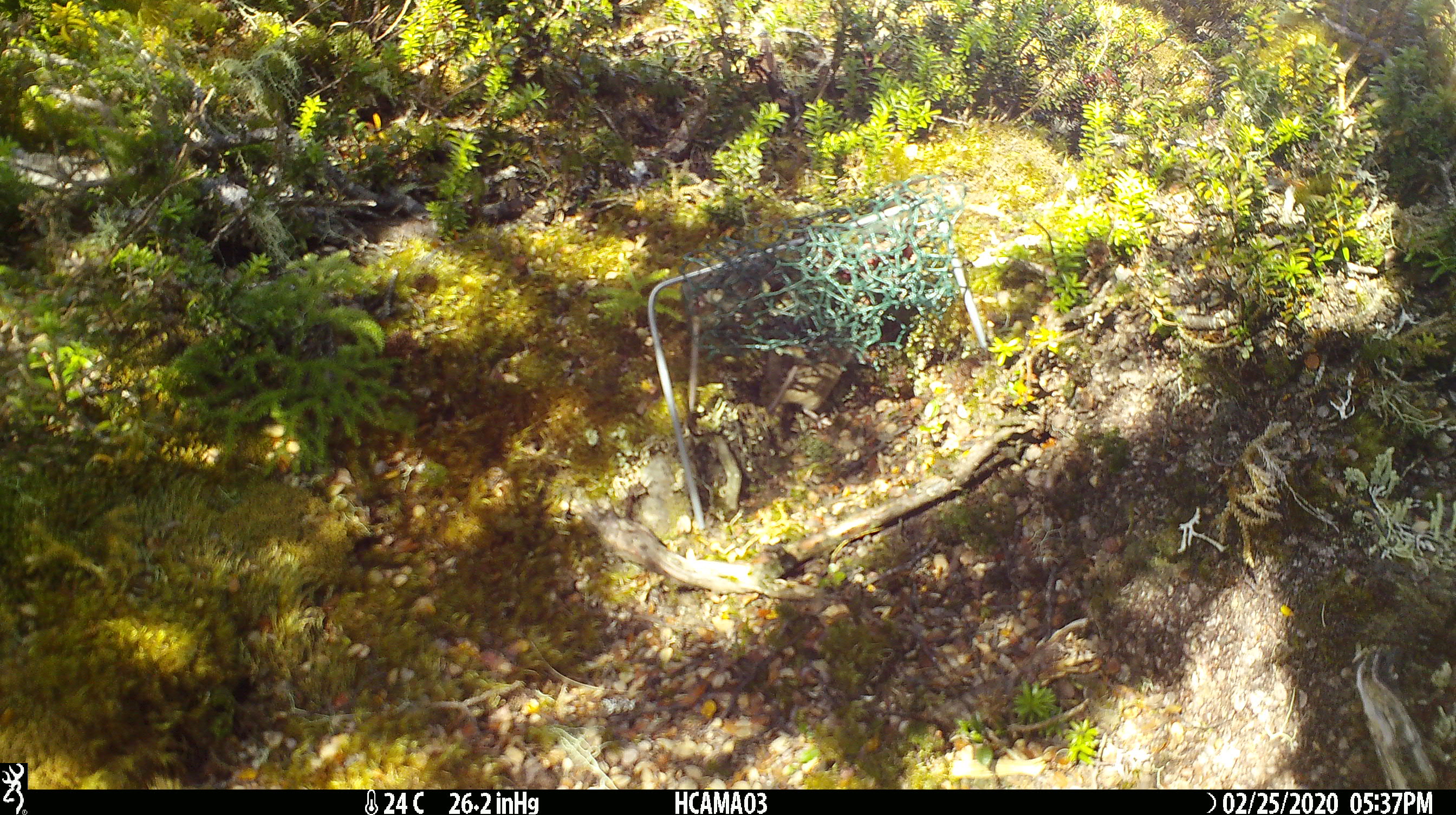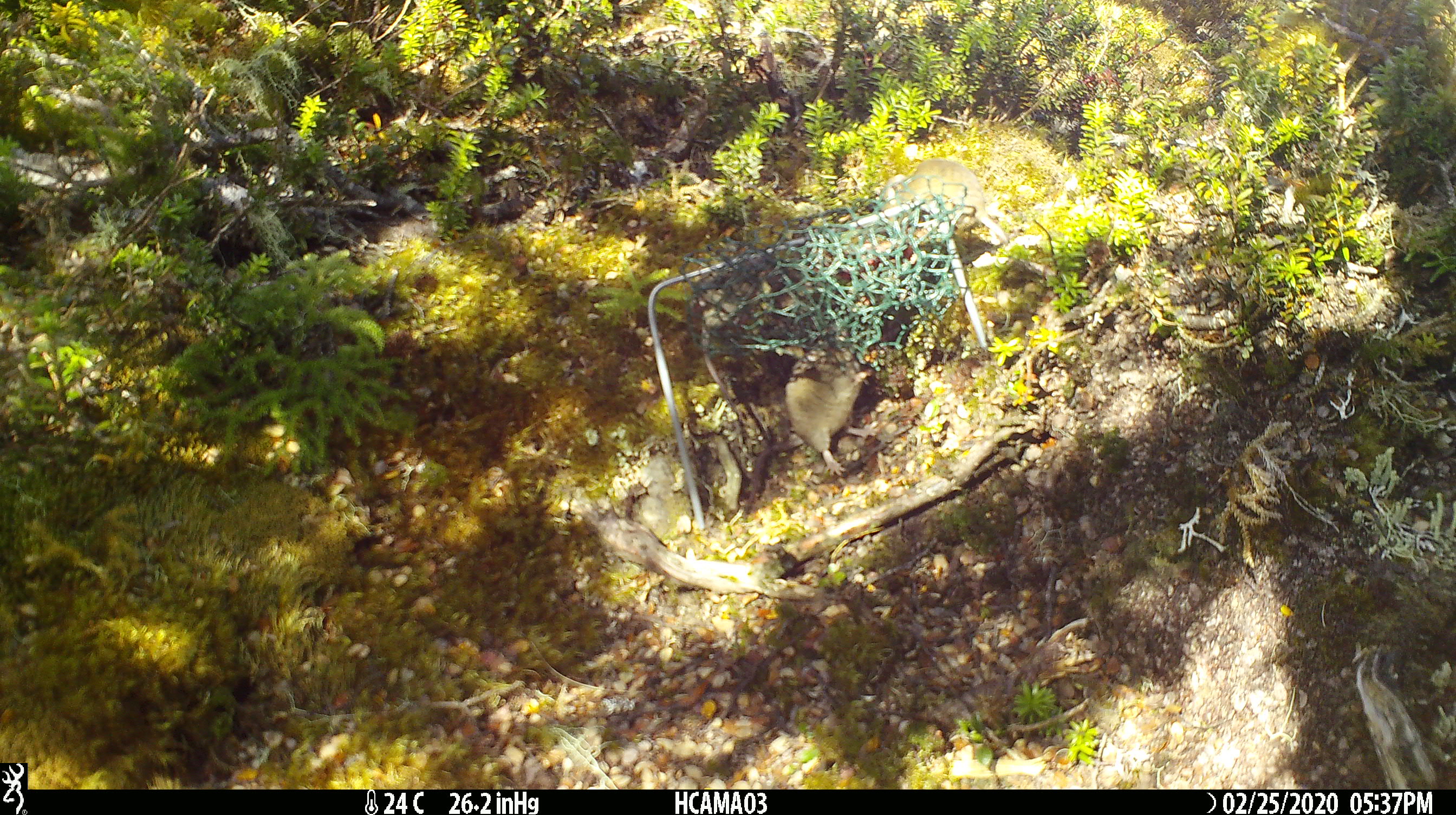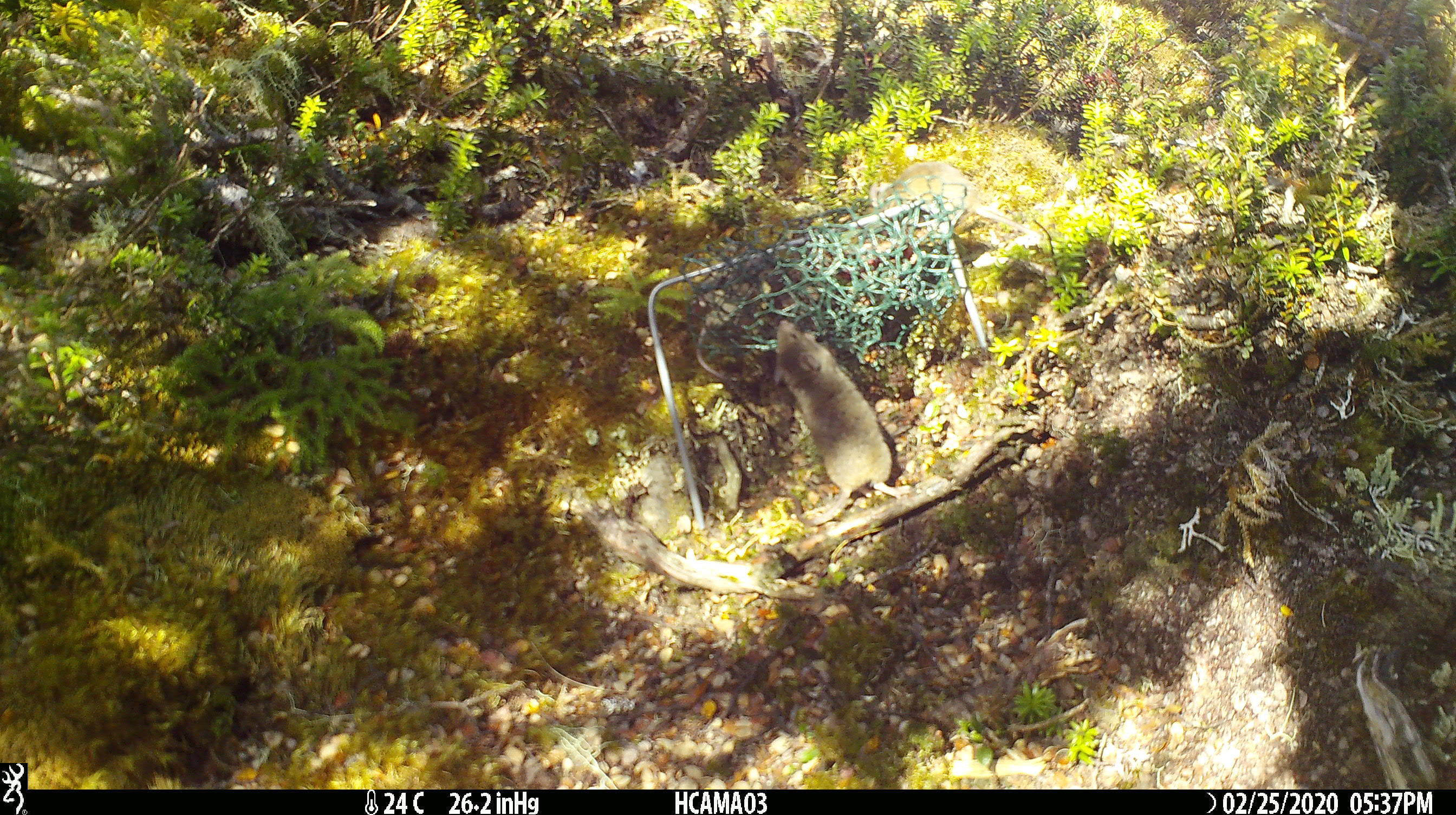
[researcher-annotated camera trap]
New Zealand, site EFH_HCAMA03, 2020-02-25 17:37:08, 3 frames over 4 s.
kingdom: Animalia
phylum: Chordata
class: Mammalia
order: Rodentia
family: Muridae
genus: Mus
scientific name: Mus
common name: mouse